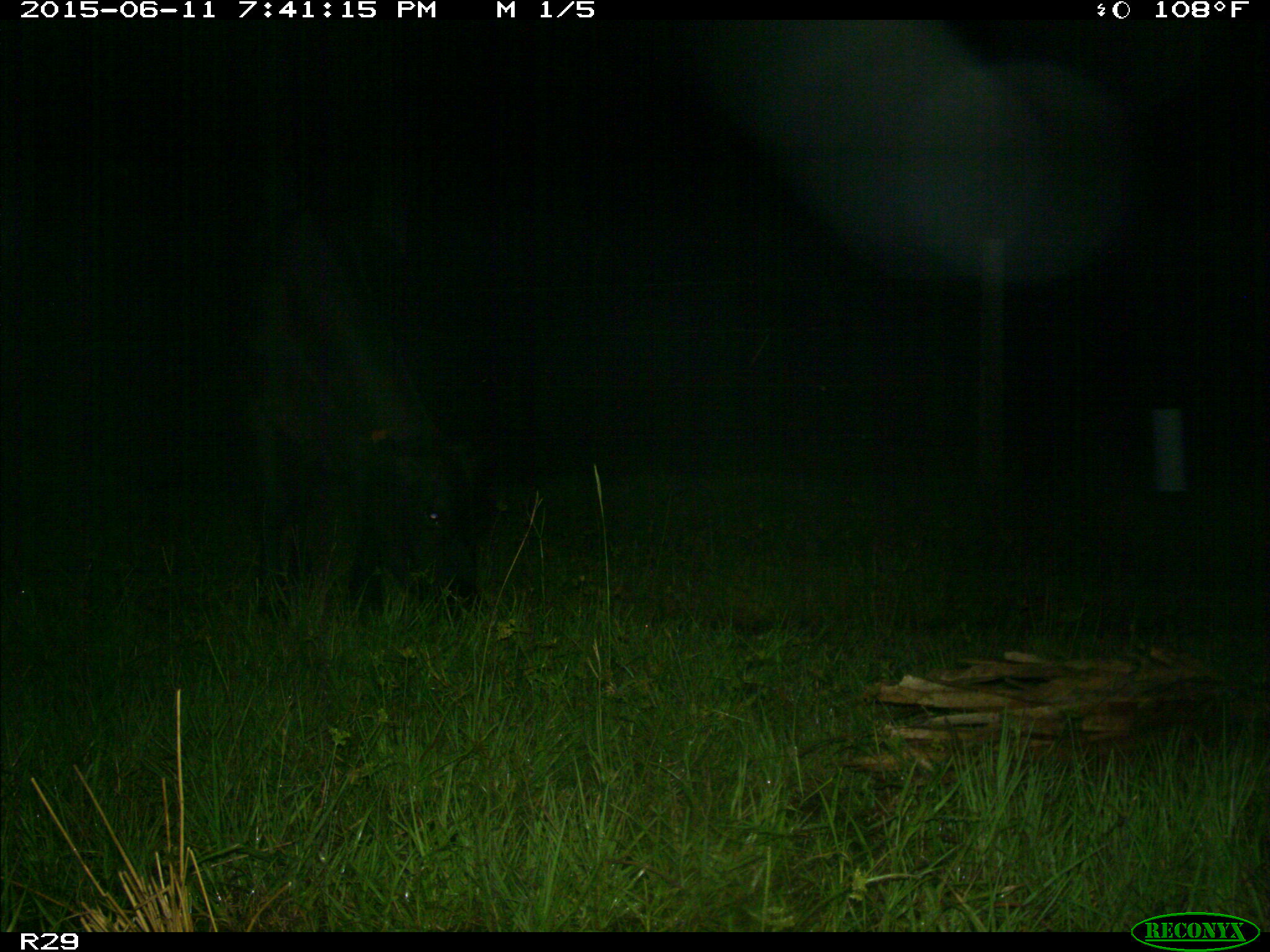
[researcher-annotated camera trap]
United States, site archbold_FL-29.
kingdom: Animalia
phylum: Chordata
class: Mammalia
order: Artiodactyla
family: Bovidae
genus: Bos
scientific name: Bos taurus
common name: domestic cow